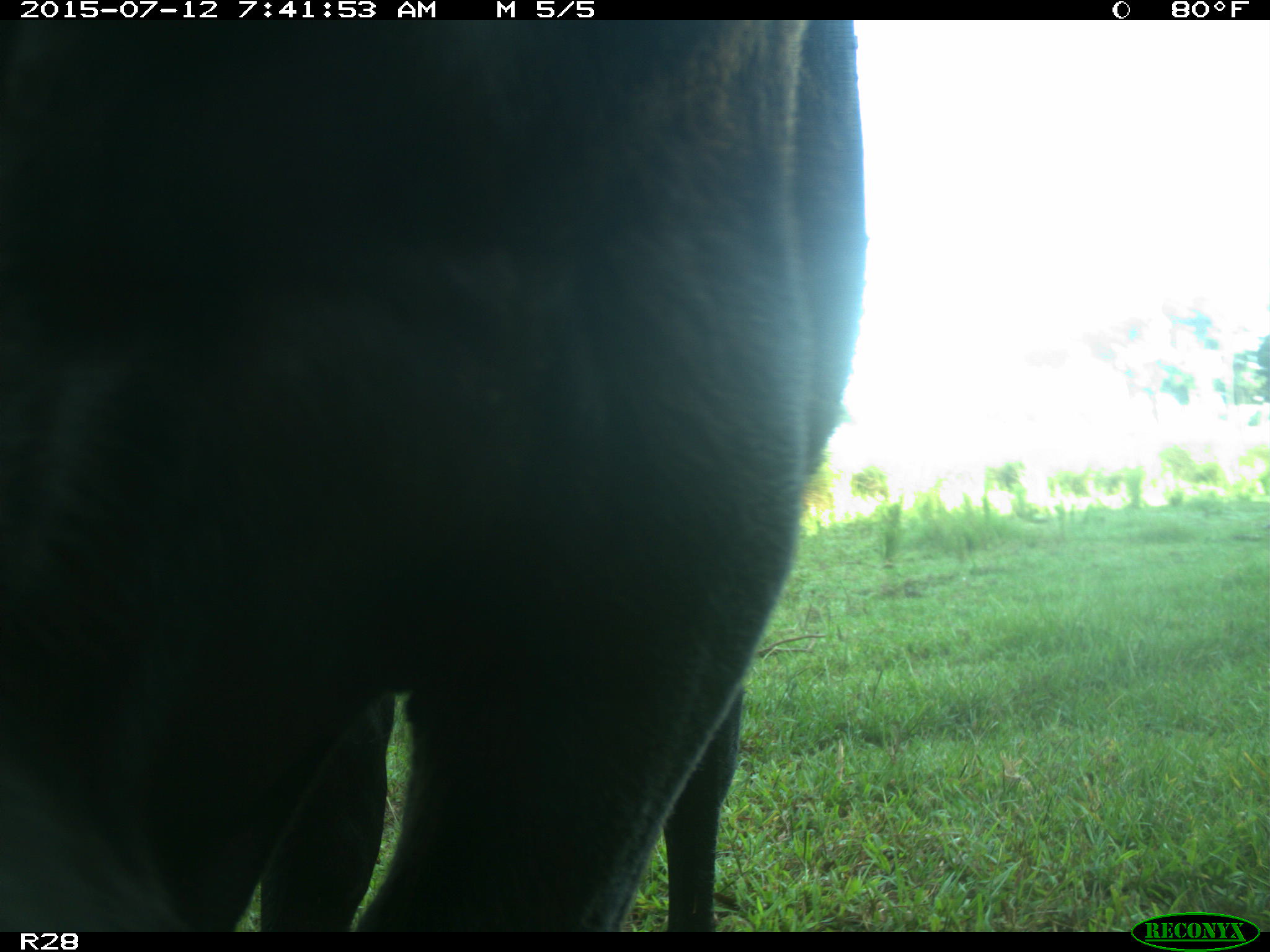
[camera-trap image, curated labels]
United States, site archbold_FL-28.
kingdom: Animalia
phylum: Chordata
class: Mammalia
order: Artiodactyla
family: Bovidae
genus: Bos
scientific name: Bos taurus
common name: domestic cow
Bos taurus (domestic cow).